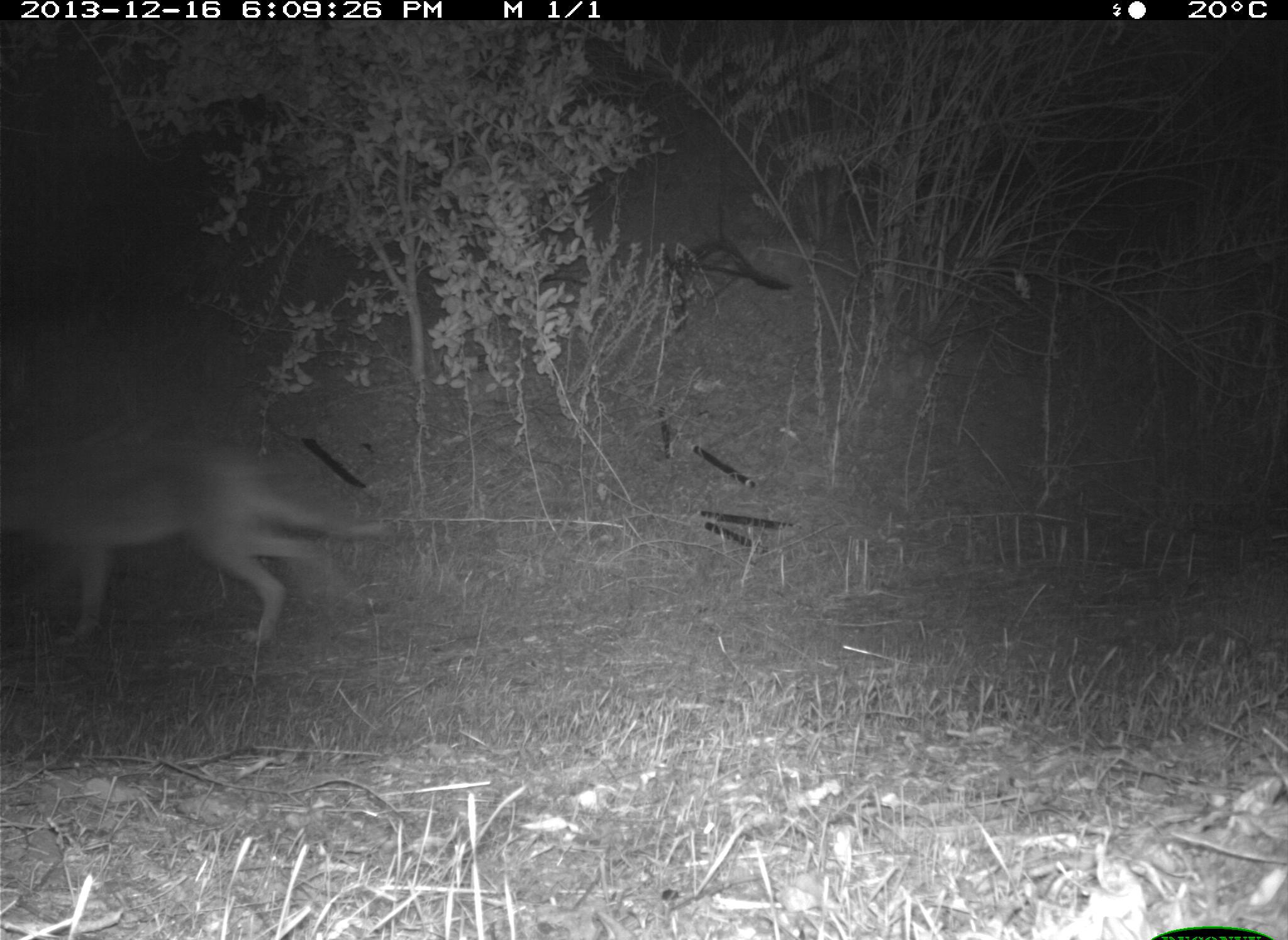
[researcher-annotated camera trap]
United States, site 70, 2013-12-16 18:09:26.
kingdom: Animalia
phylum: Chordata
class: Mammalia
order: Carnivora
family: Canidae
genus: Canis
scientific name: Canis latrans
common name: coyote